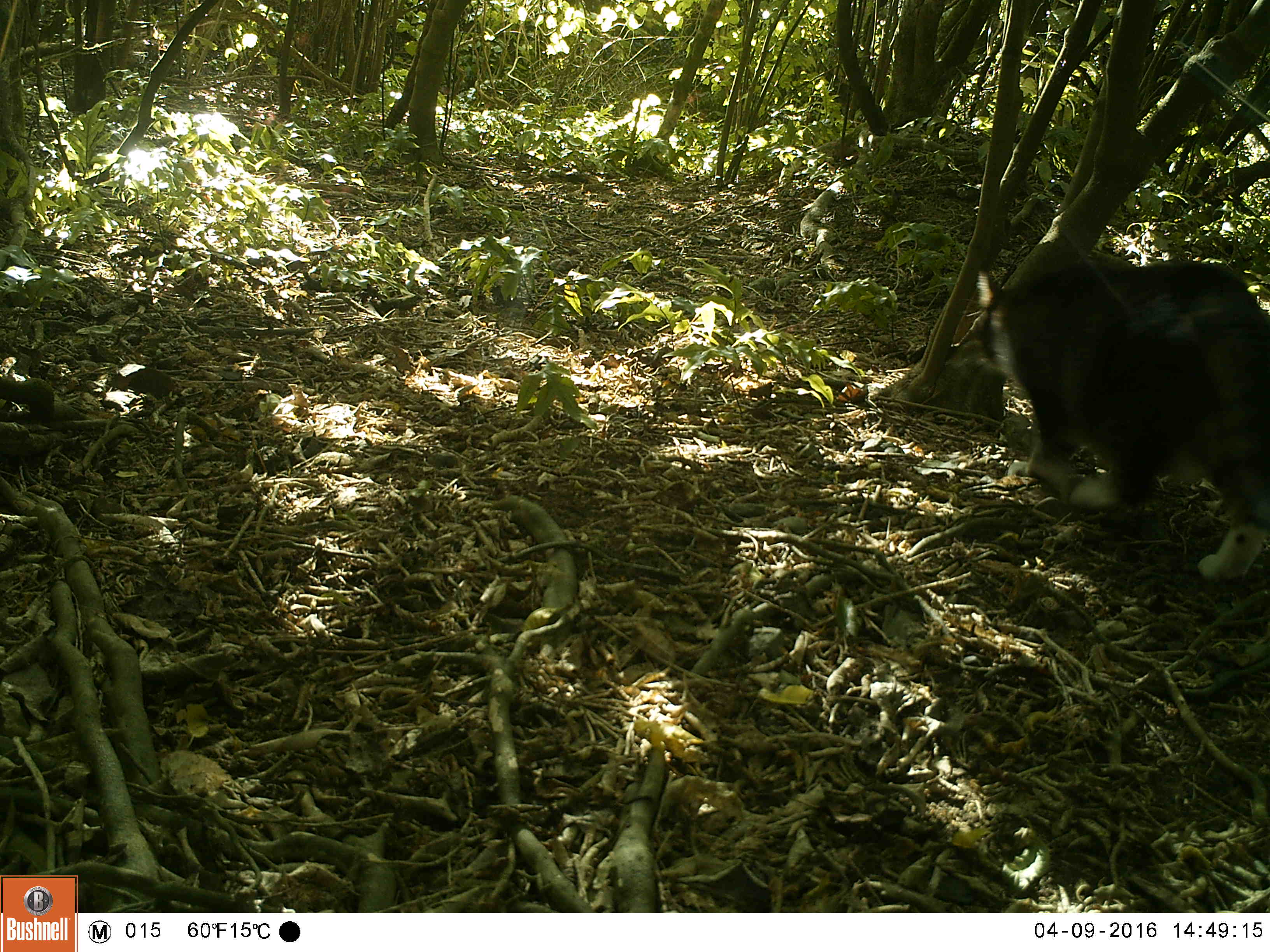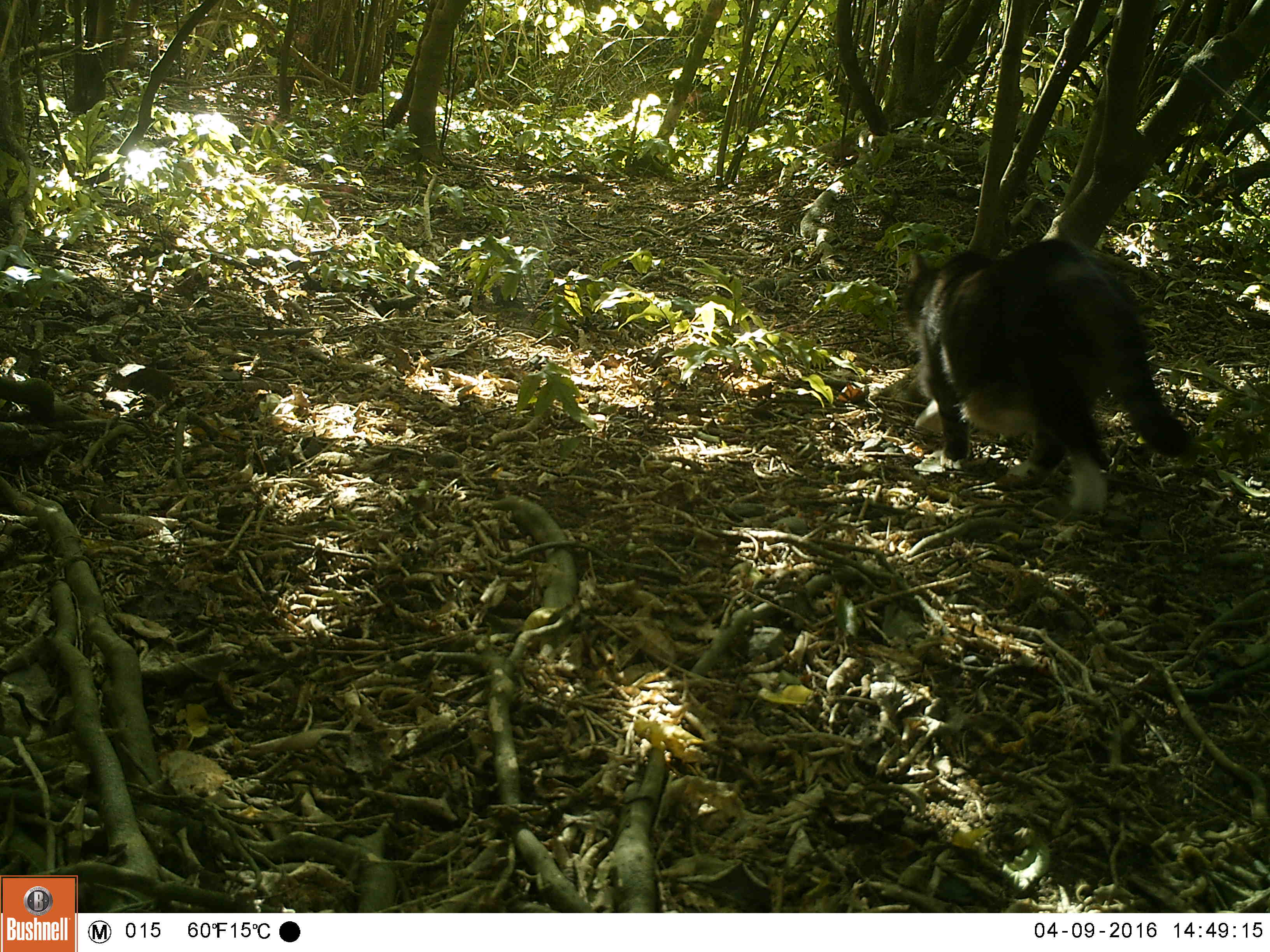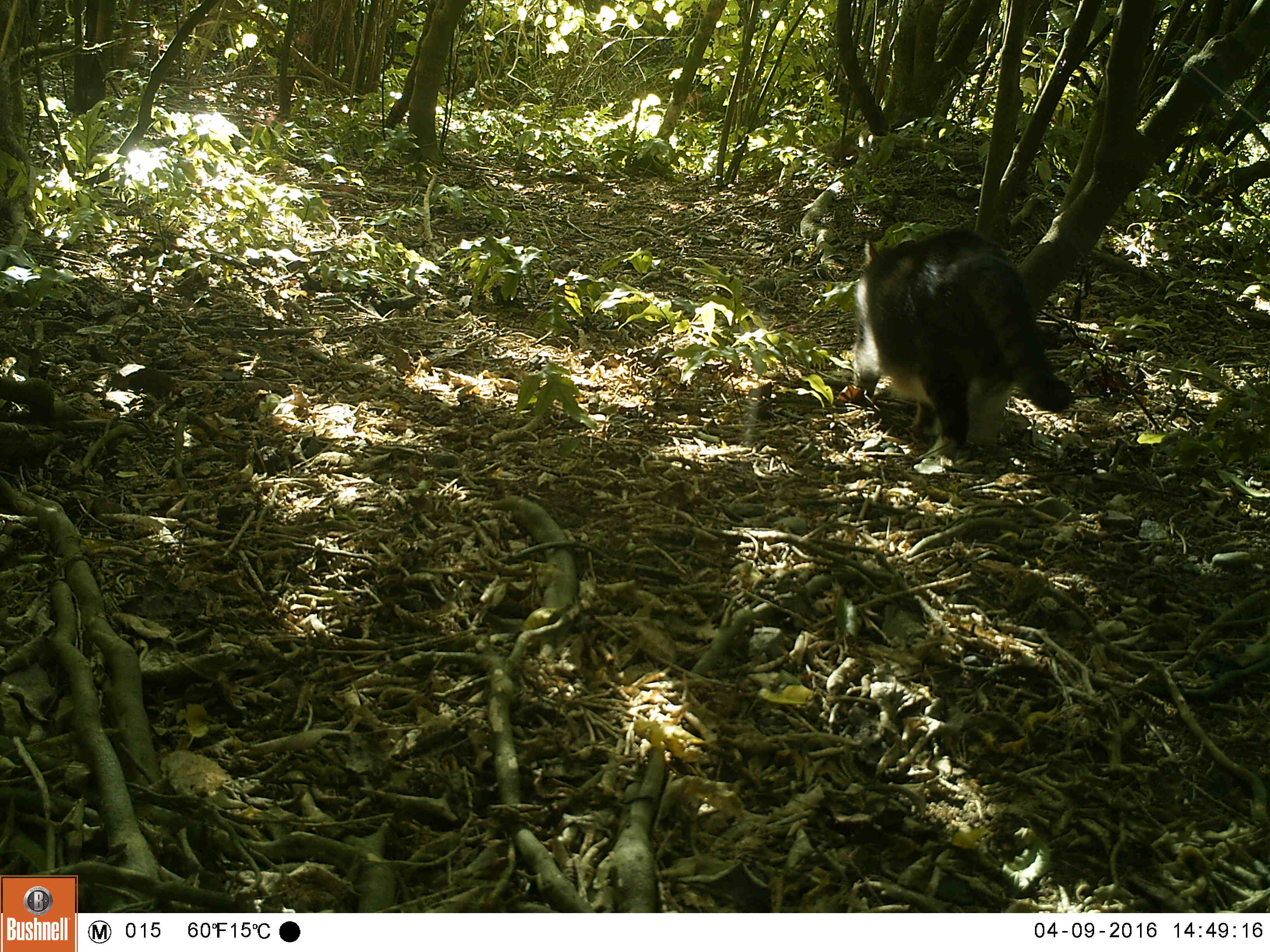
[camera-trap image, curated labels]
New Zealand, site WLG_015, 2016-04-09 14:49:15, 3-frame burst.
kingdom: Animalia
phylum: Chordata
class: Mammalia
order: Carnivora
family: Felidae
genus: Felis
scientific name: Felis catus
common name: domestic cat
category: cat